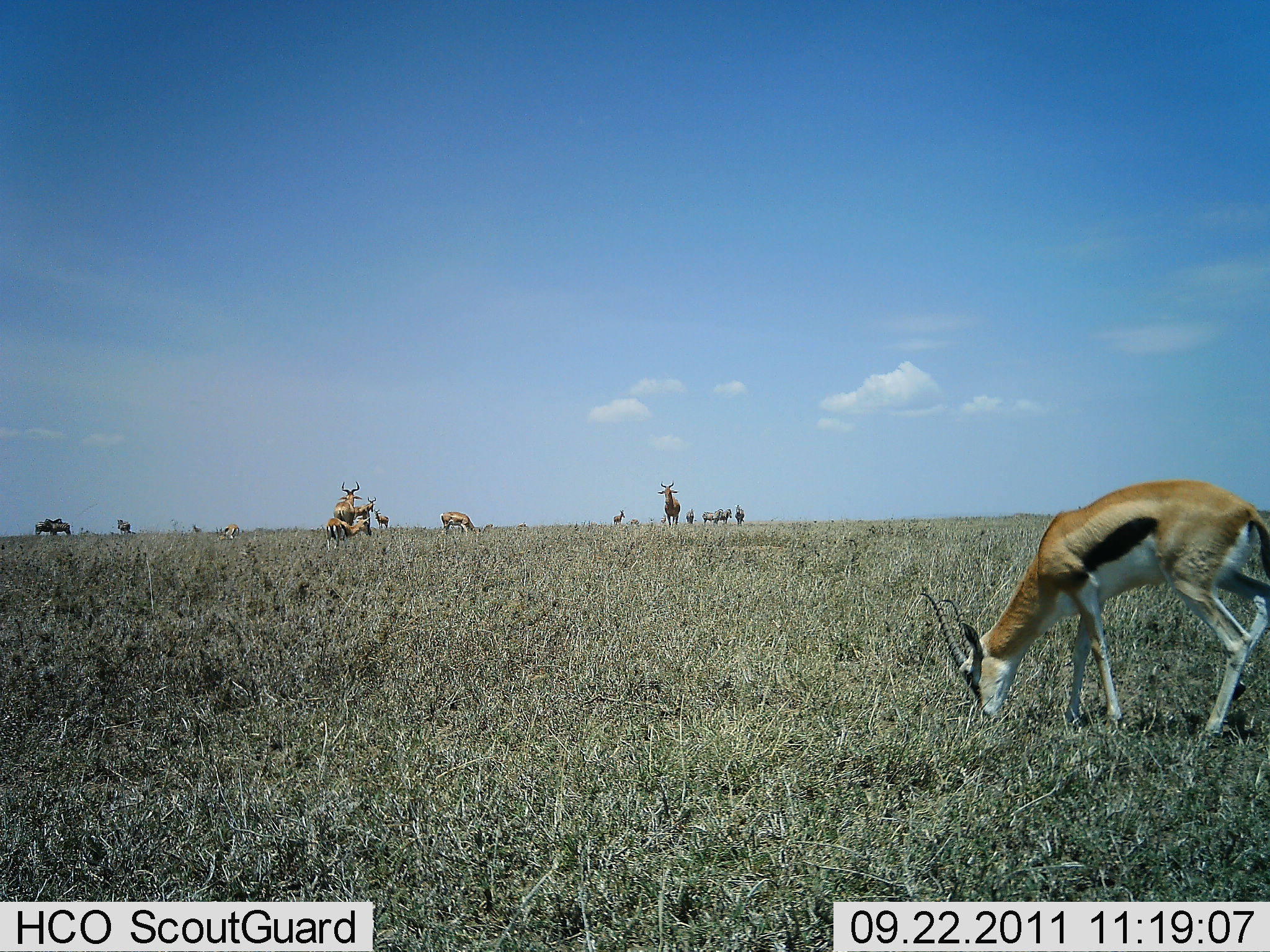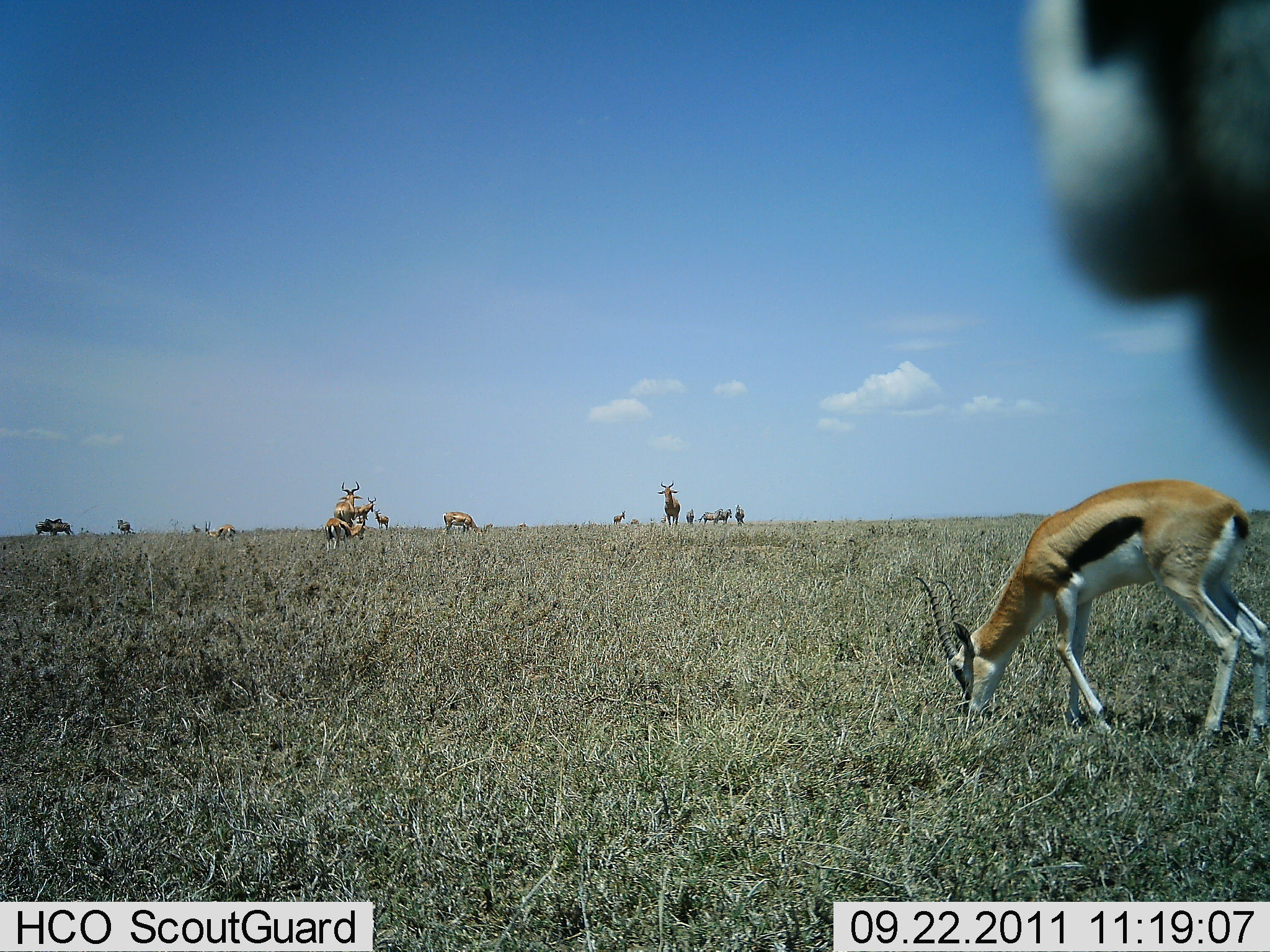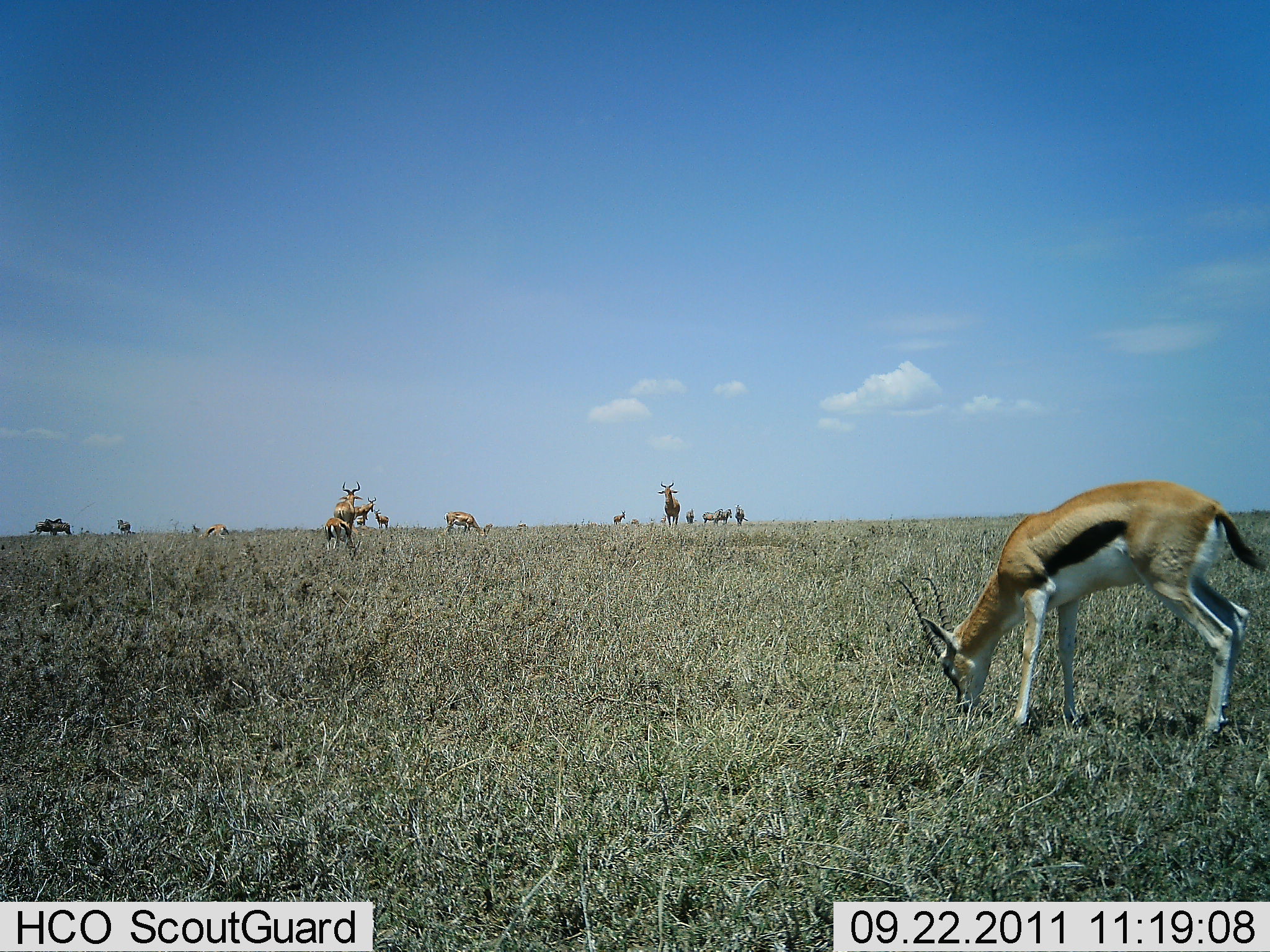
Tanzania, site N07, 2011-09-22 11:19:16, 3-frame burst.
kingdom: Animalia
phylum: Chordata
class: Mammalia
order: Artiodactyla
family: Bovidae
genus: Eudorcas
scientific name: Eudorcas thomsonii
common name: thomson's gazelle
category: gazellethomsons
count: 4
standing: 25%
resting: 0%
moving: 7%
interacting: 4%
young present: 4%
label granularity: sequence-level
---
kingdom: Animalia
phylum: Chordata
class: Mammalia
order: Artiodactyla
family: Bovidae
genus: Alcelaphus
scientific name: Alcelaphus buselaphus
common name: hartebeest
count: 5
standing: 100%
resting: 0%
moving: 14%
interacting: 7%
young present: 0%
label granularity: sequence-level